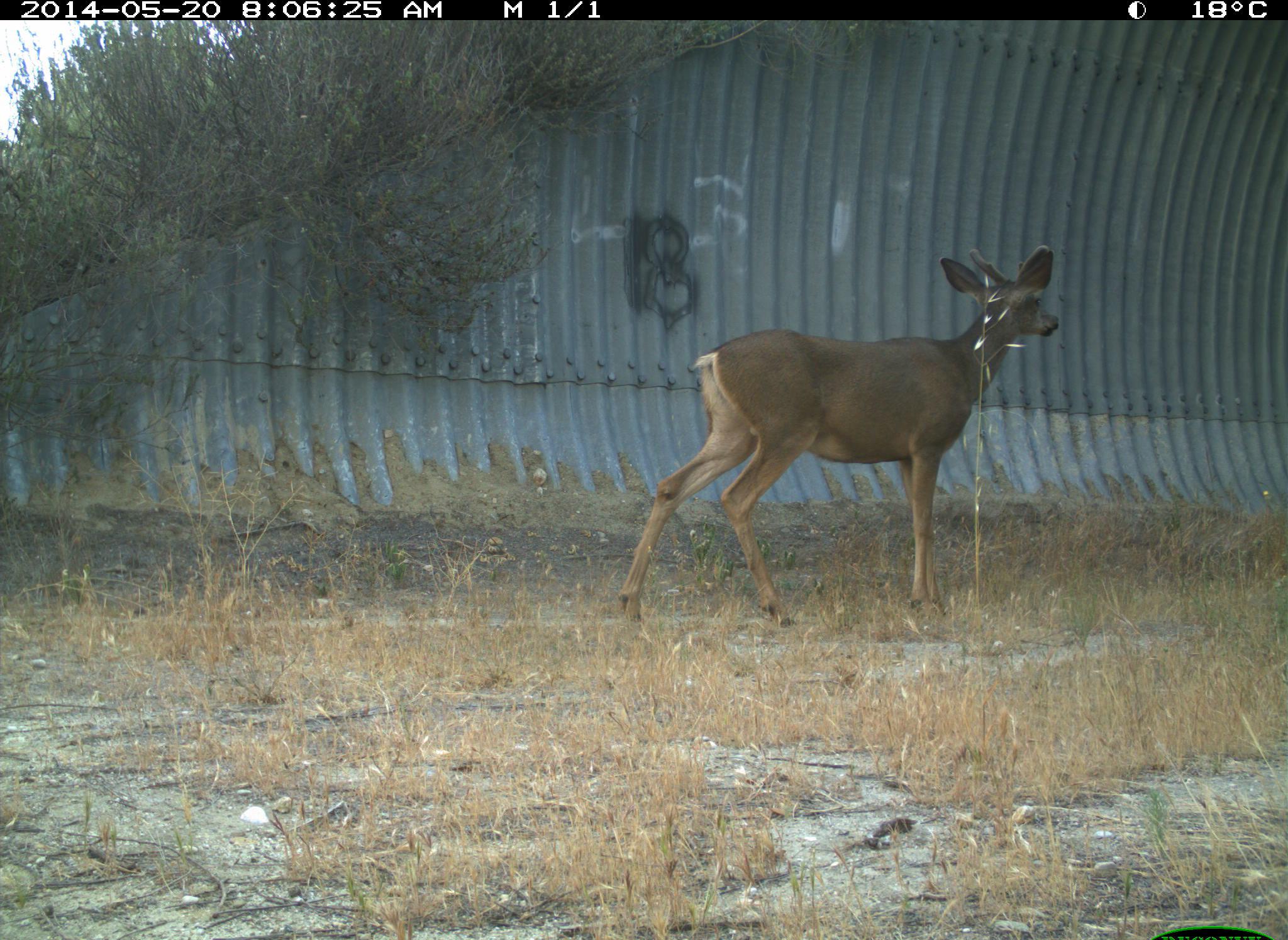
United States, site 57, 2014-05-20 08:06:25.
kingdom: Animalia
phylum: Chordata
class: Mammalia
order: Artiodactyla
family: Cervidae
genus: Odocoileus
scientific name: Odocoileus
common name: deer